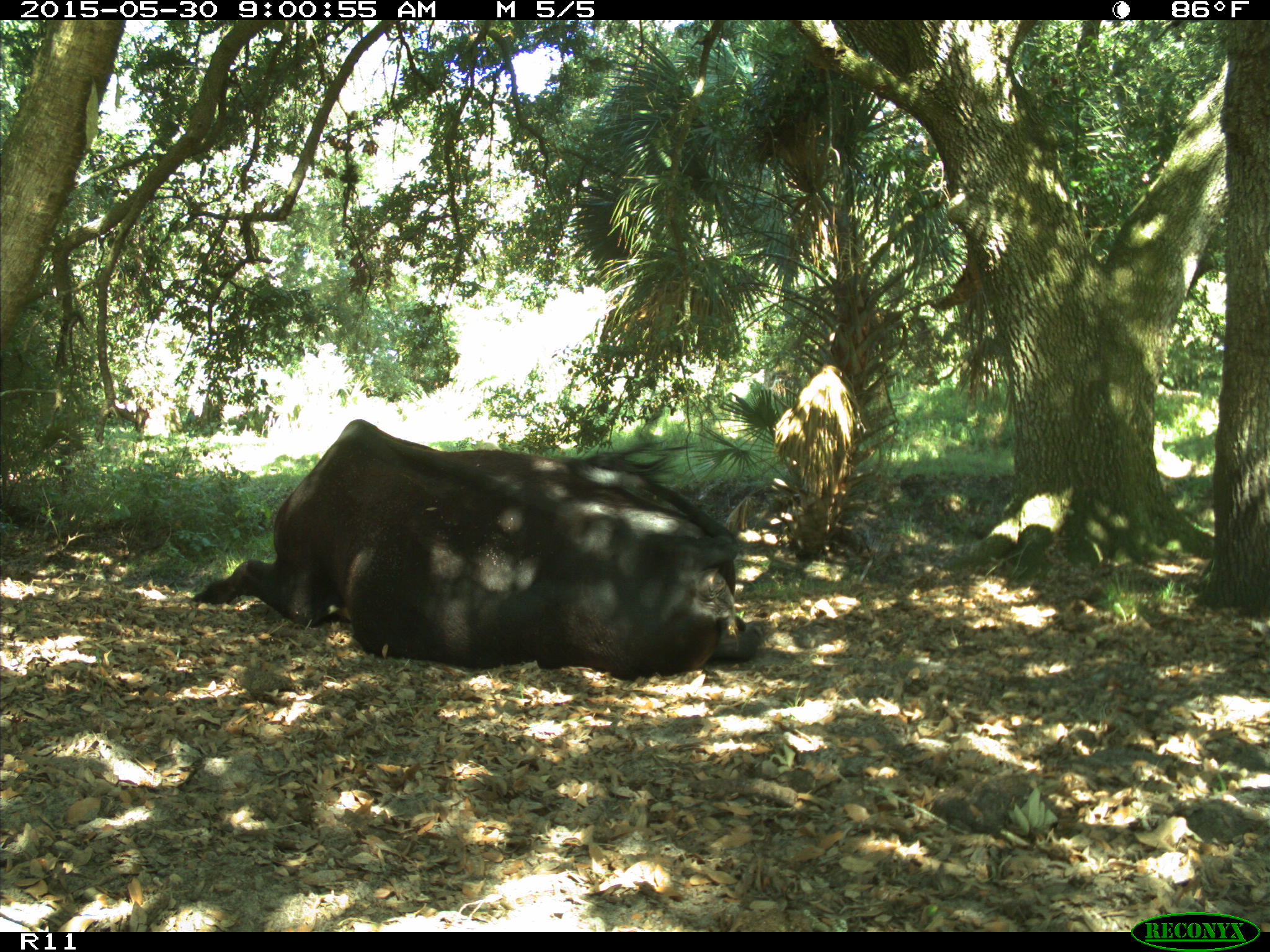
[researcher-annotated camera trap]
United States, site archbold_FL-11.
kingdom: Animalia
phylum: Chordata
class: Mammalia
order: Artiodactyla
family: Bovidae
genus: Bos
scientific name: Bos taurus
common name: domestic cow